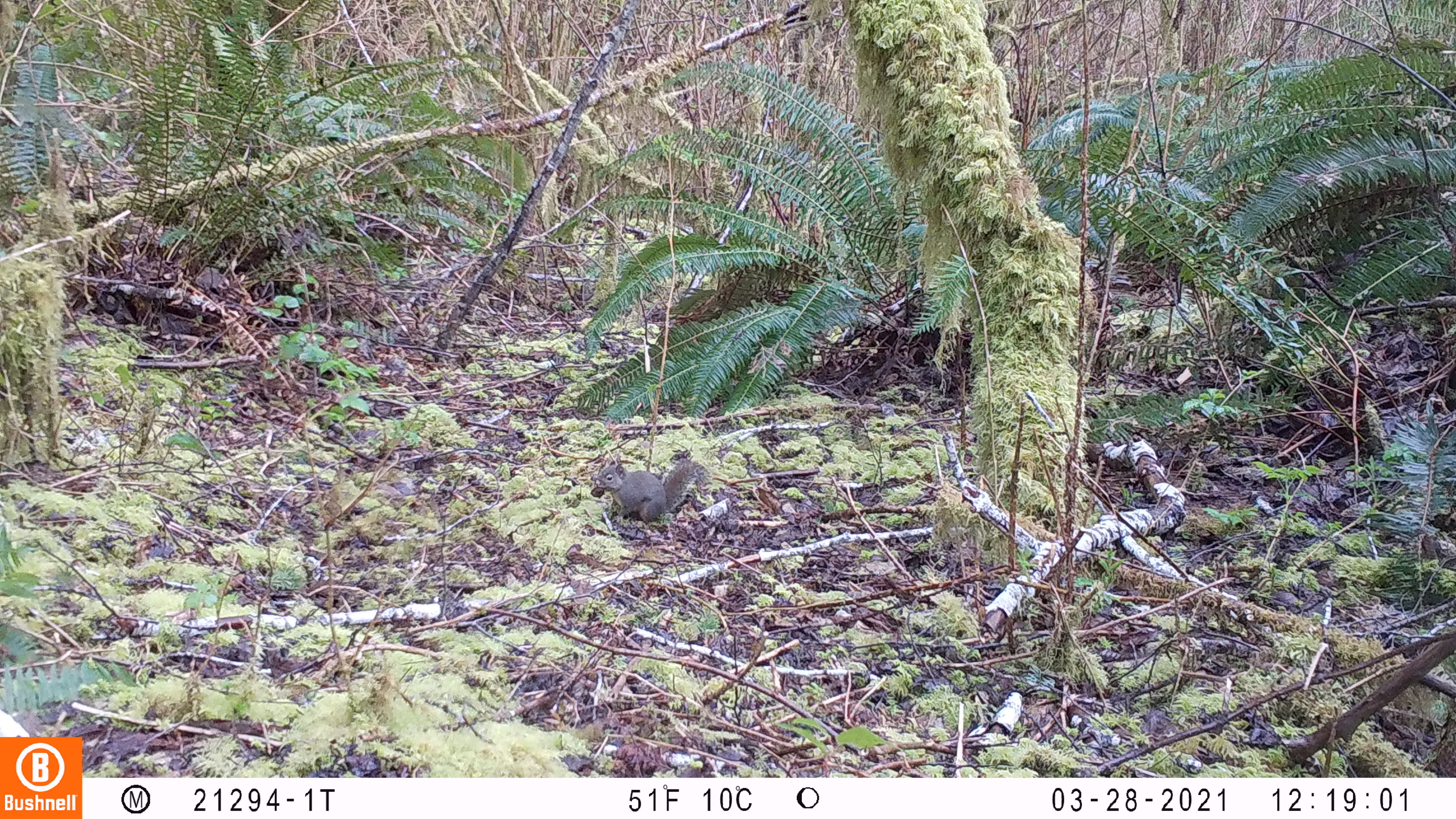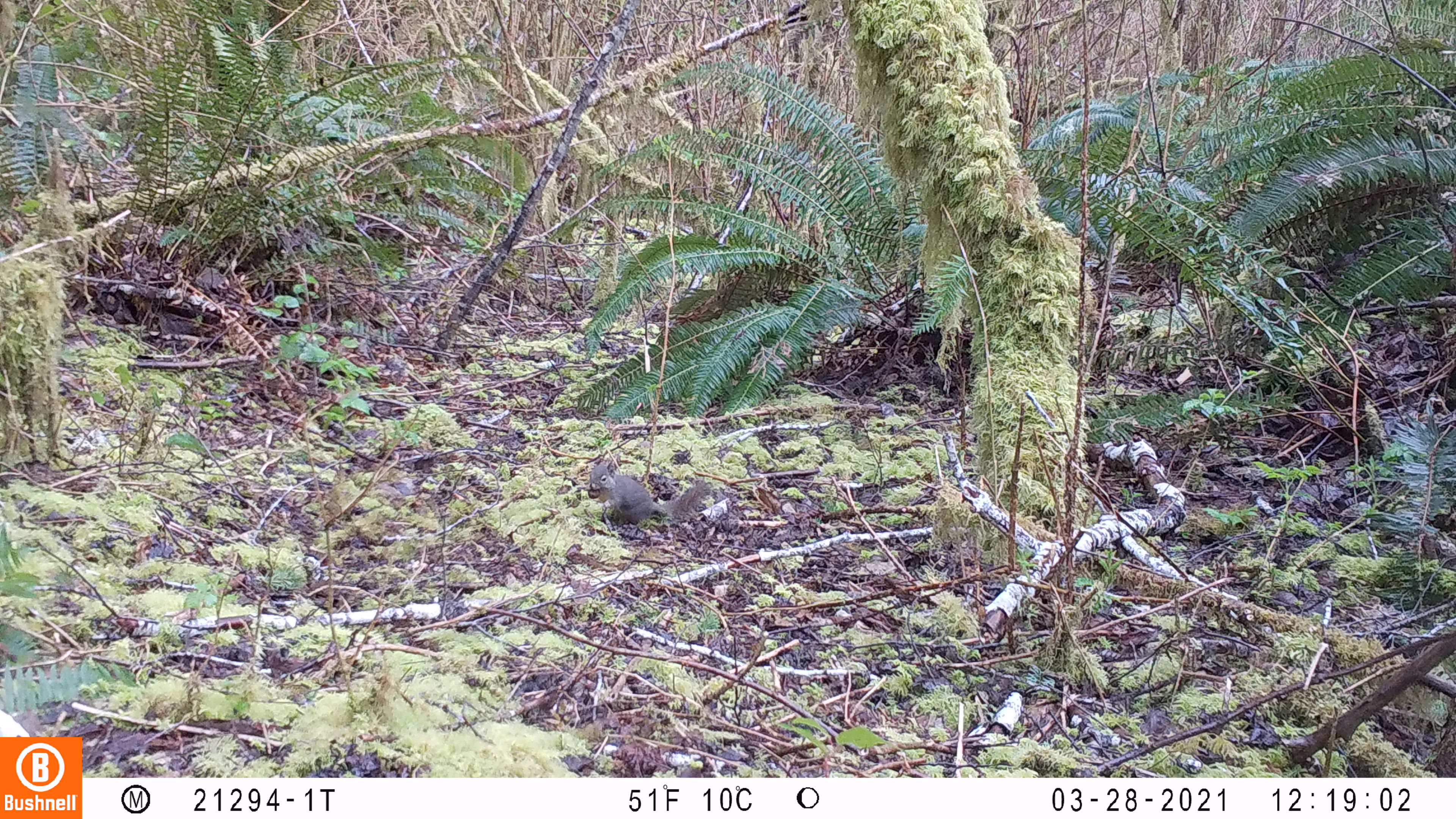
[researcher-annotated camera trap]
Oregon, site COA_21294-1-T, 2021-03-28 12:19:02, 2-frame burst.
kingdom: Animalia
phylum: Chordata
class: Mammalia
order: Rodentia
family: Sciuridae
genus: Tamiasciurus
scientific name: Tamiasciurus douglasii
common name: douglas squirrel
Douglas squirrel (Tamiasciurus douglasii).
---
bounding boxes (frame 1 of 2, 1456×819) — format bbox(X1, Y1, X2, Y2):
douglas squirrel: bbox(588, 455, 715, 529)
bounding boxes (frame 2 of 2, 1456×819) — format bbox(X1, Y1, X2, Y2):
douglas squirrel: bbox(580, 455, 717, 530)